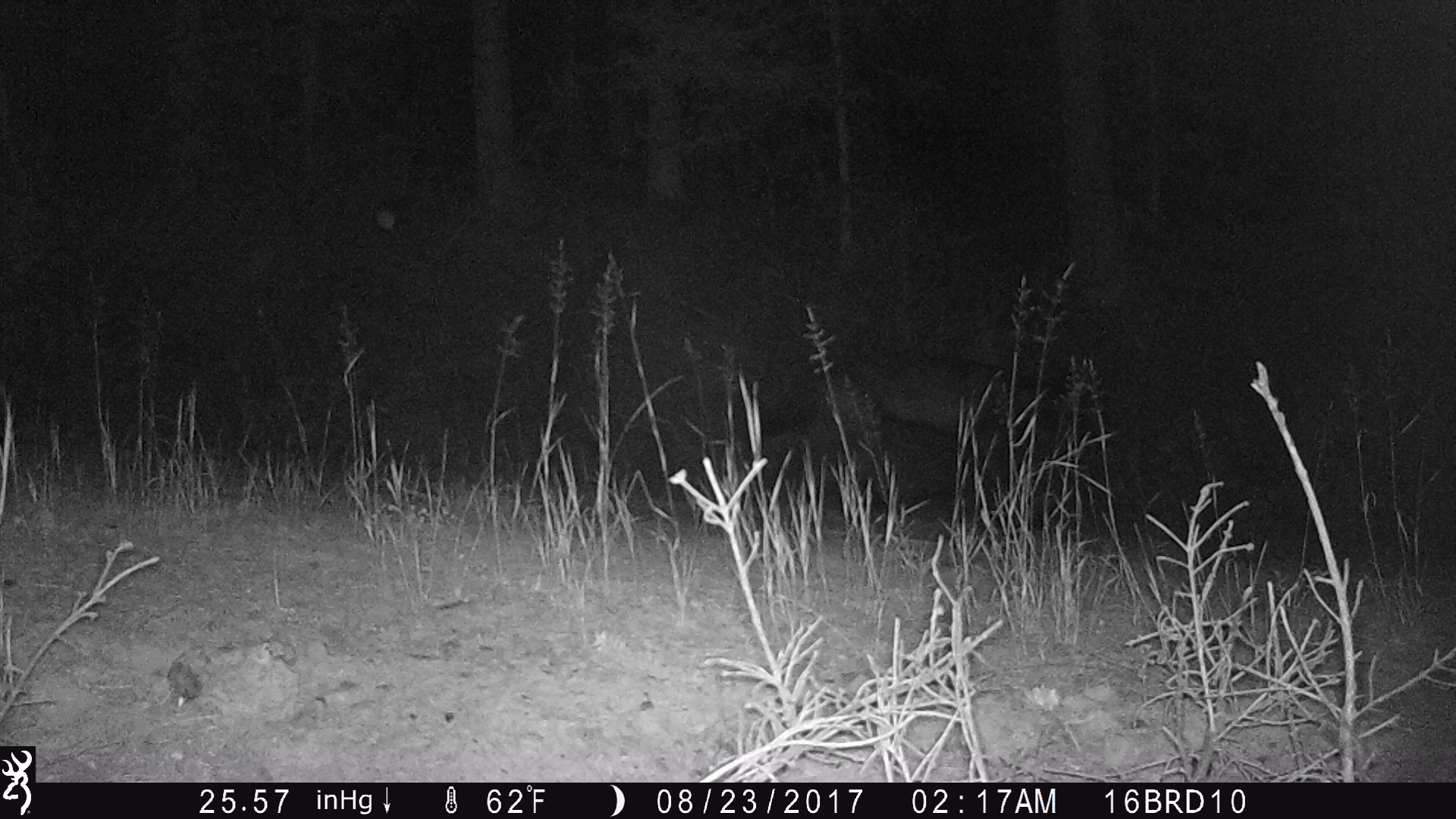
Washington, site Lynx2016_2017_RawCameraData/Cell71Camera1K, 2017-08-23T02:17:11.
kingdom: Animalia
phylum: Chordata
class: Mammalia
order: Carnivora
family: Canidae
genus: Canis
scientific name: Canis lupus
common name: gray wolf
Canis lupus (gray wolf). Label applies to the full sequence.